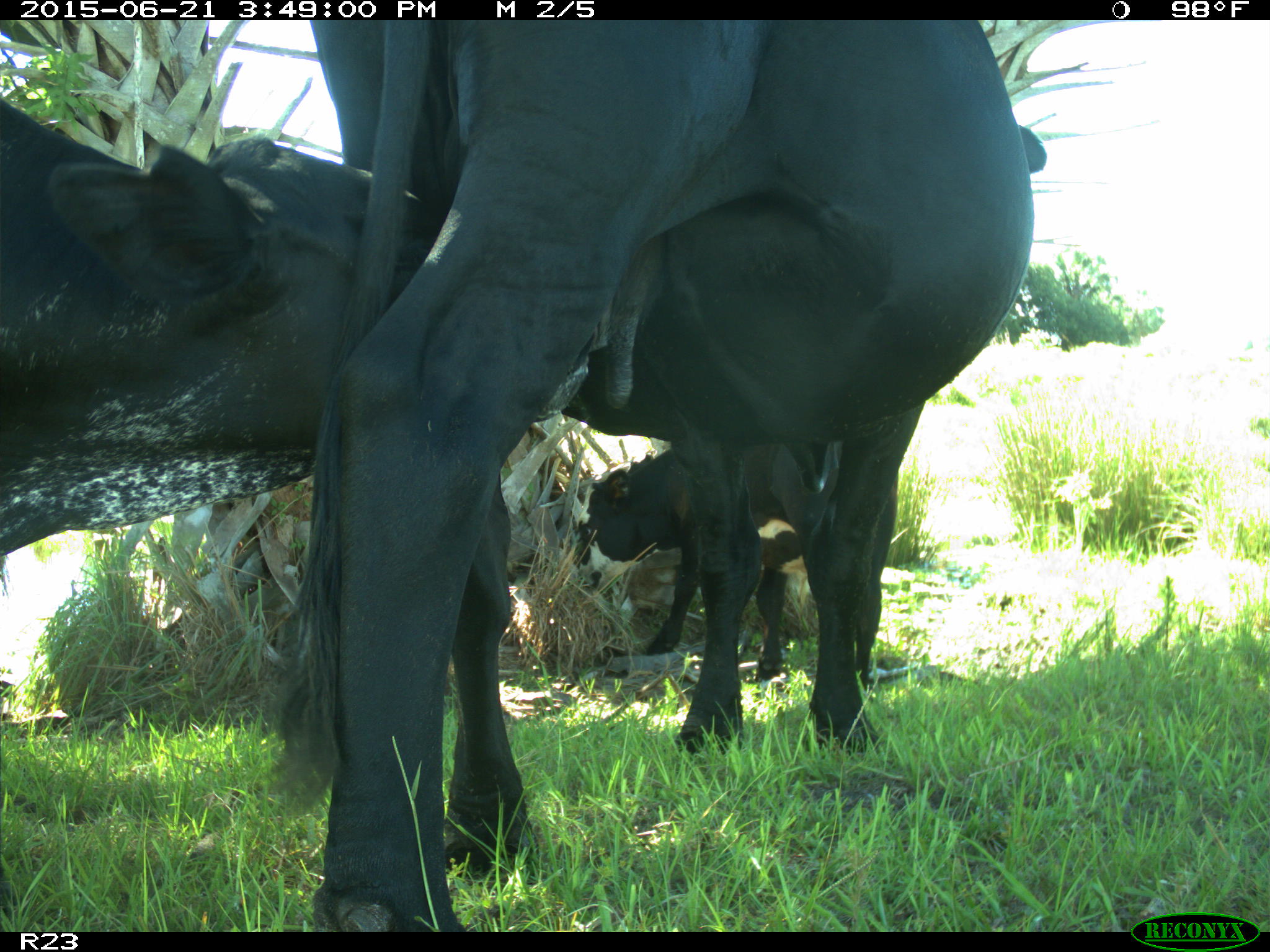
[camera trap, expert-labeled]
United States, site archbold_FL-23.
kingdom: Animalia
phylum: Chordata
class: Mammalia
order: Artiodactyla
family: Bovidae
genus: Bos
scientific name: Bos taurus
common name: domestic cow